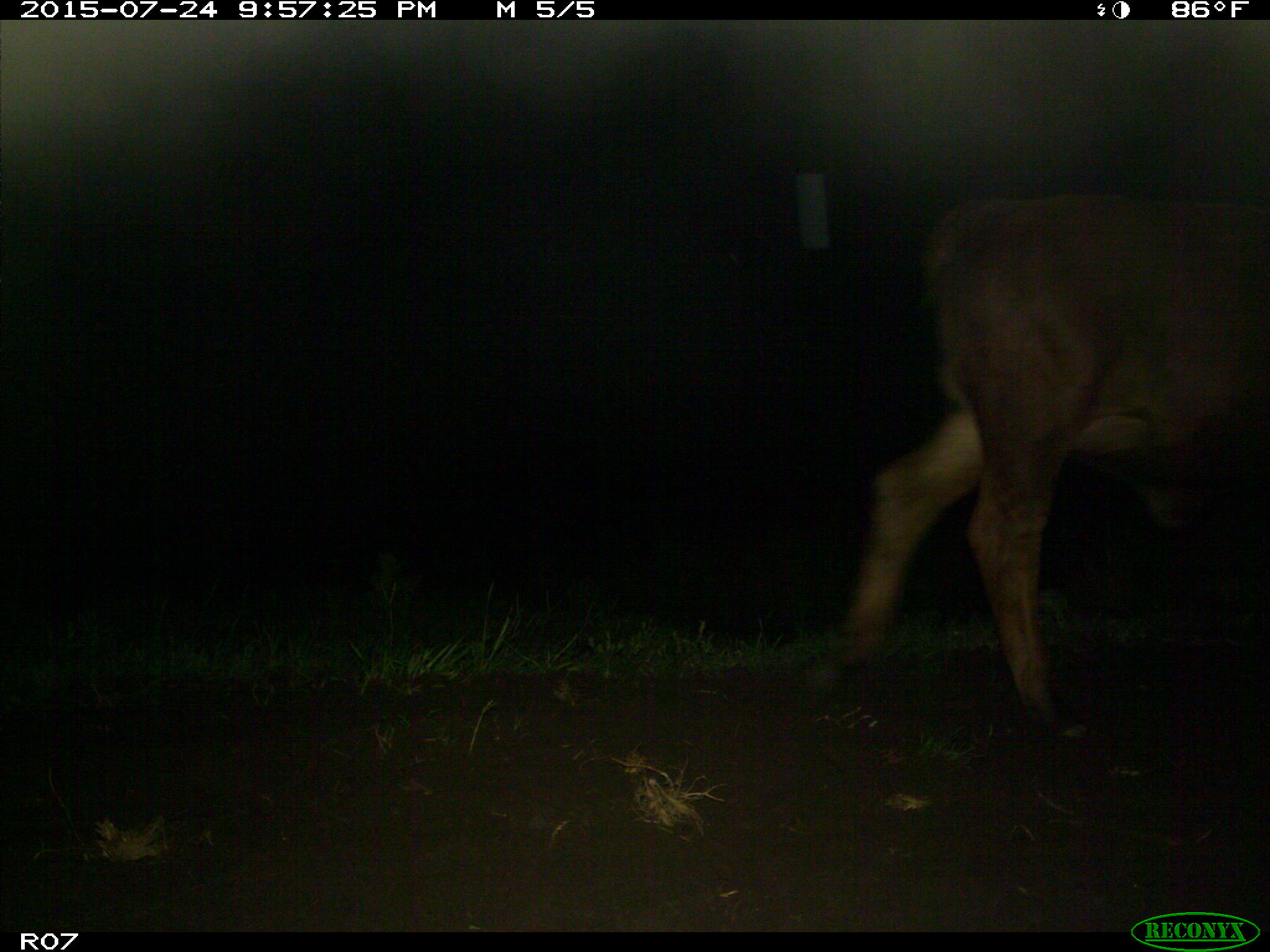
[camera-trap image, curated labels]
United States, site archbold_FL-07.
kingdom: Animalia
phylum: Chordata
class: Mammalia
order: Artiodactyla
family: Bovidae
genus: Bos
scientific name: Bos taurus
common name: domestic cow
Bos taurus (domestic cow).